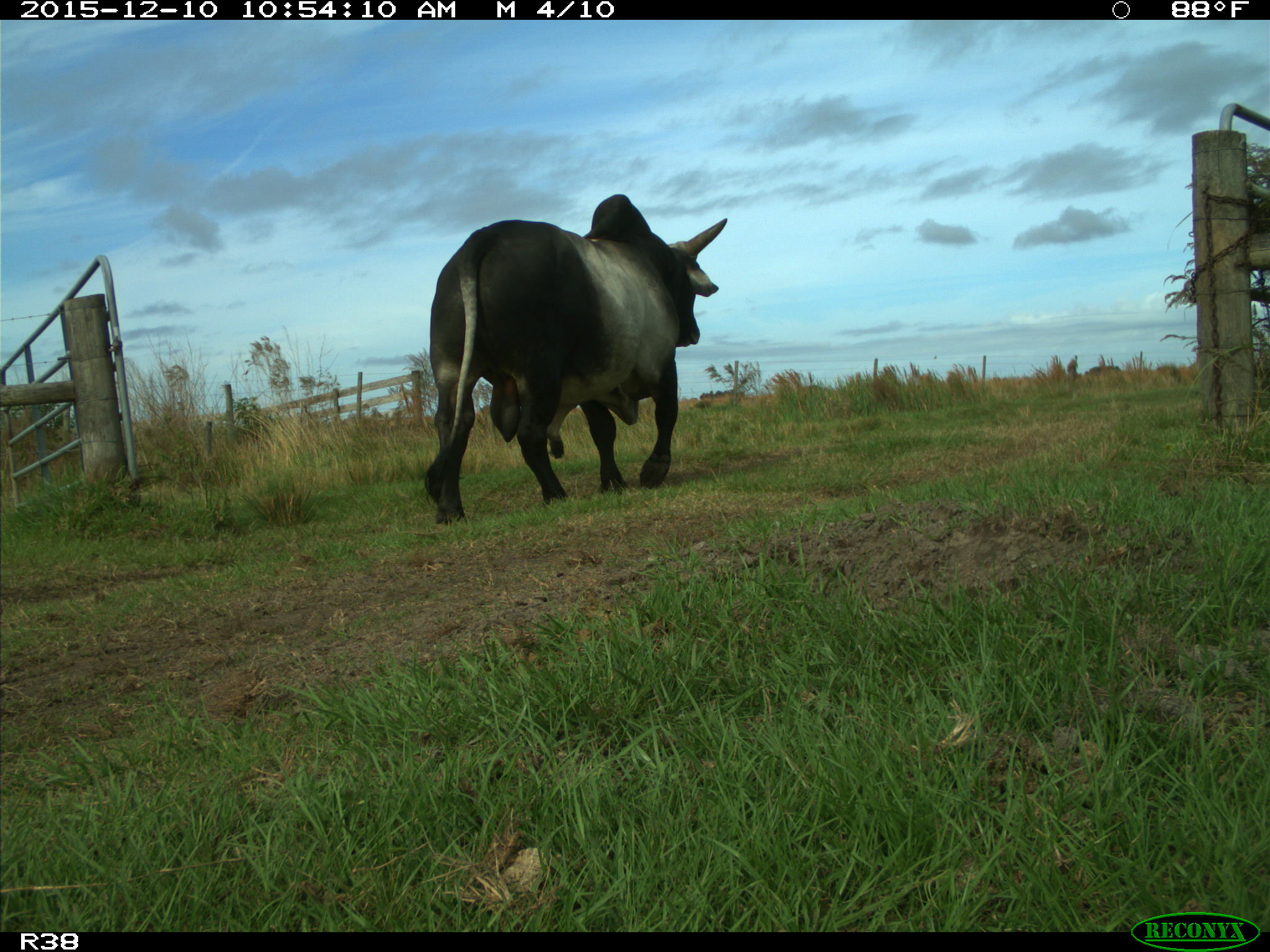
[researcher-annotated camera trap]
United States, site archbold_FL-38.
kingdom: Animalia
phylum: Chordata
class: Mammalia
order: Artiodactyla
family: Bovidae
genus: Bos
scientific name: Bos taurus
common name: domestic cow